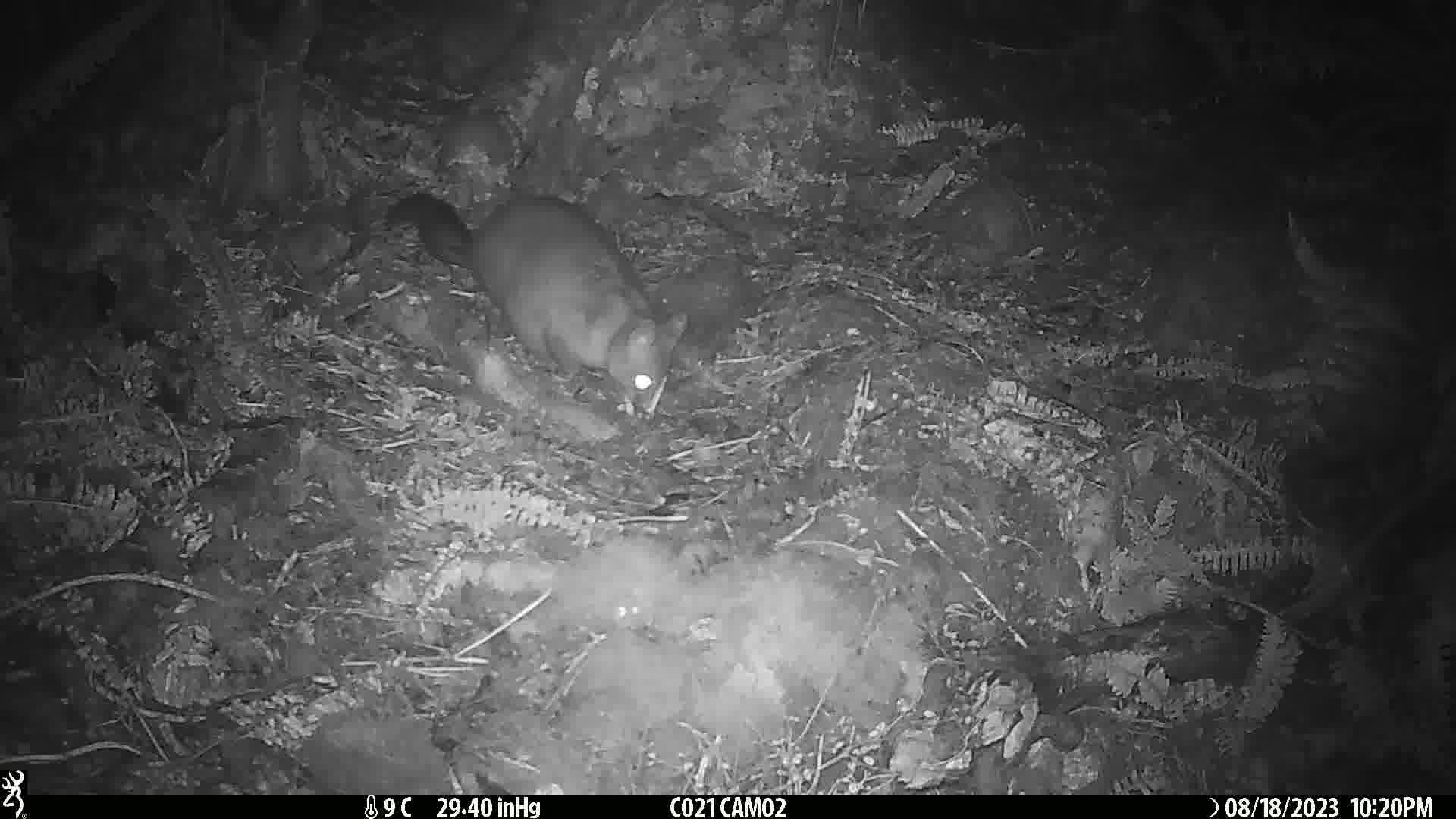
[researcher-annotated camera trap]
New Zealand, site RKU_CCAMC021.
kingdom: Animalia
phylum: Chordata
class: Mammalia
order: Diprotodontia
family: Phalangeridae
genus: Trichosurus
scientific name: Trichosurus vulpecula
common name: common brushtail possum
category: possum